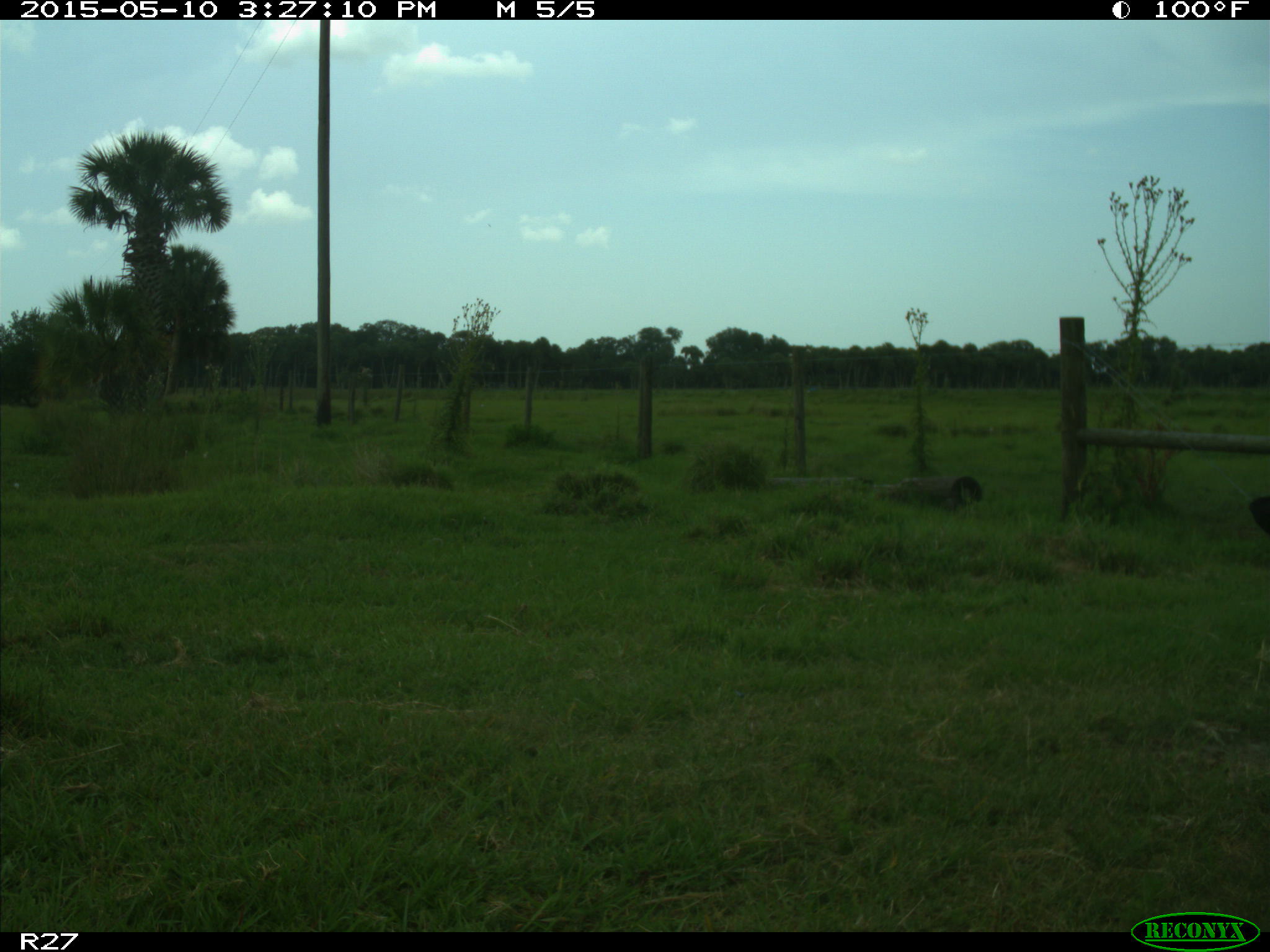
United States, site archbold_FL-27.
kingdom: Animalia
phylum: Chordata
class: Mammalia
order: Artiodactyla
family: Bovidae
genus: Bos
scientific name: Bos taurus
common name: domestic cow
Bos taurus (domestic cow).